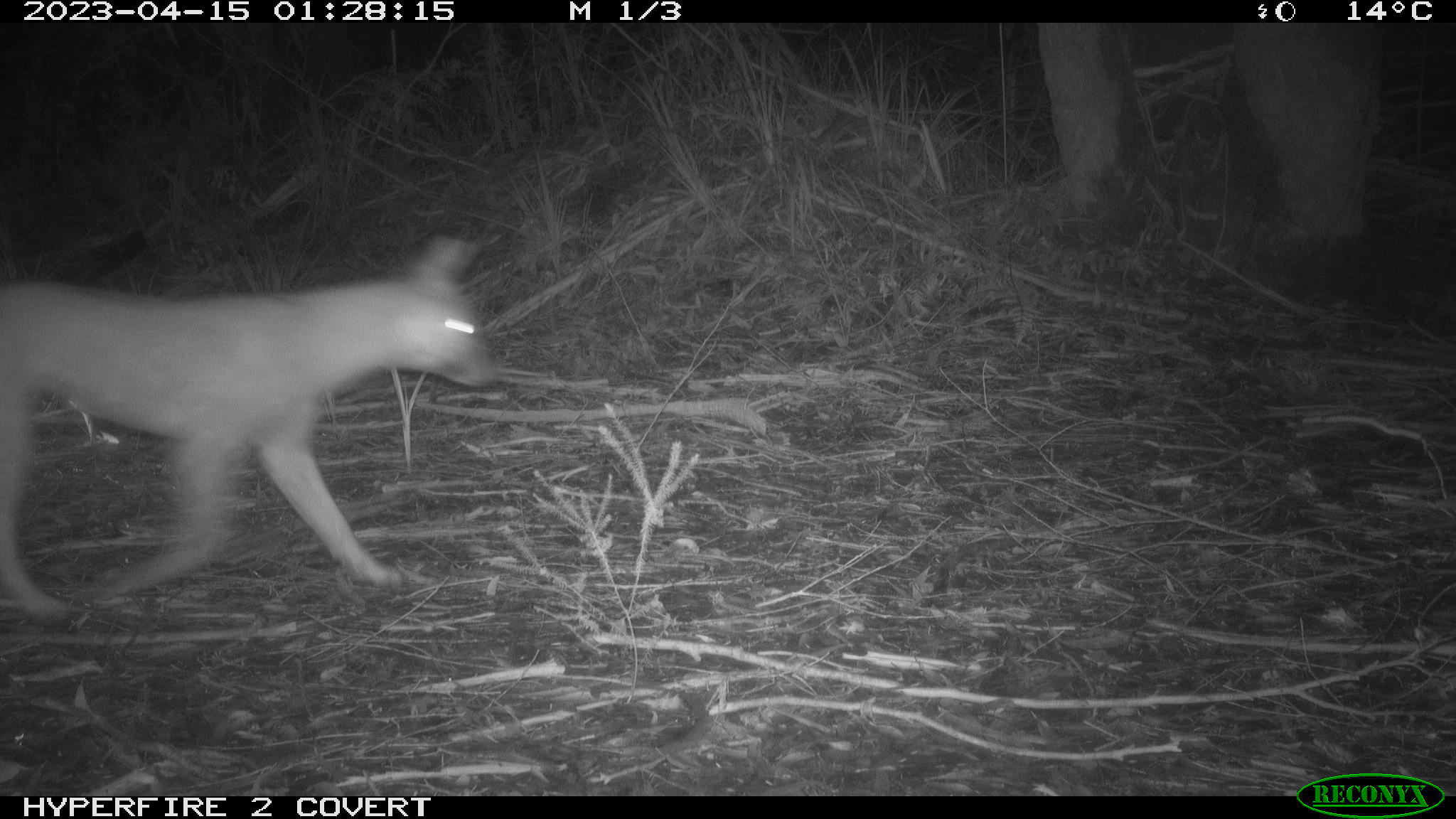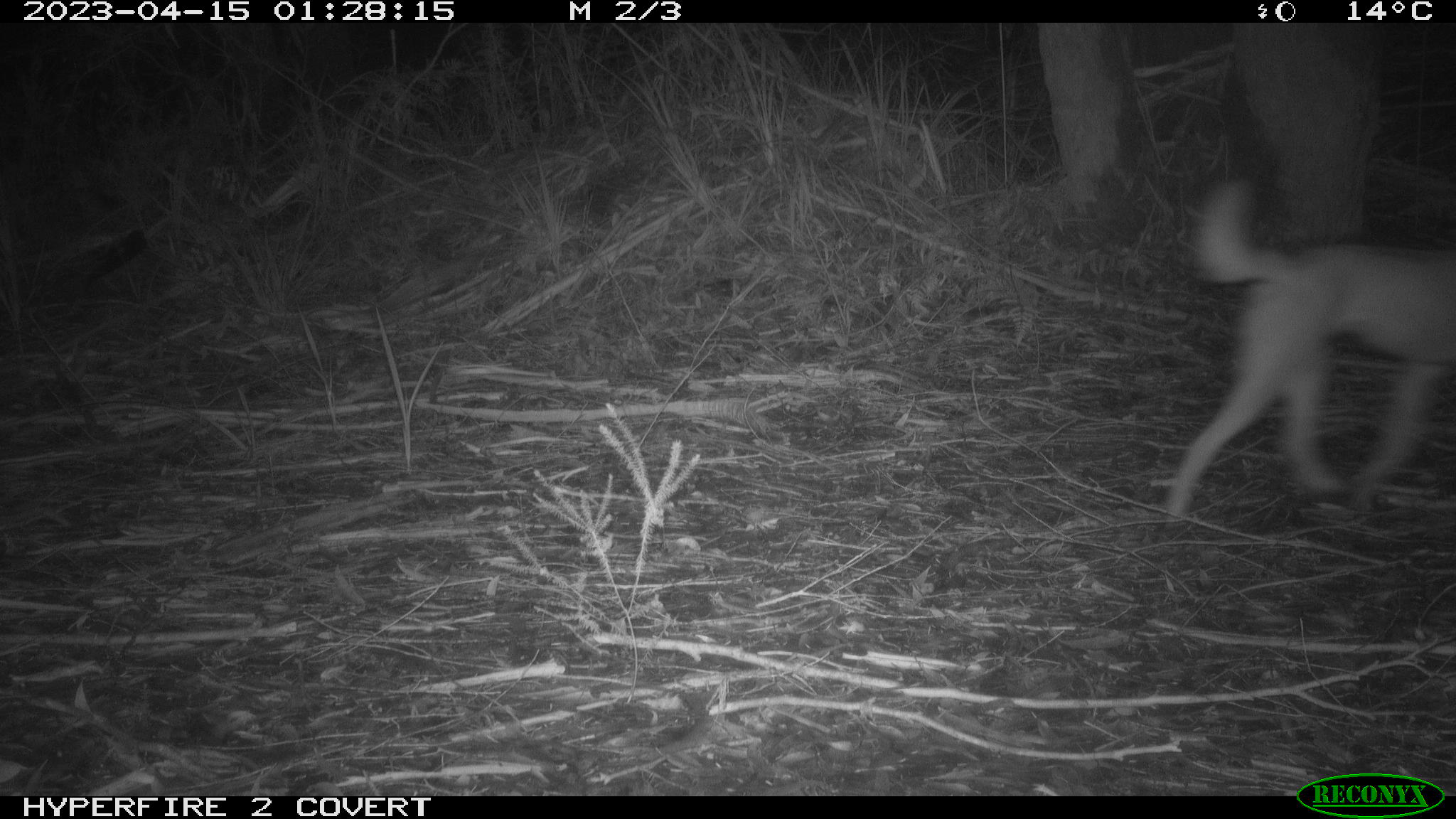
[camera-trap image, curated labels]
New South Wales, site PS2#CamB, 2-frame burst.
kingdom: Animalia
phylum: Chordata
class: Mammalia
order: Carnivora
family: Canidae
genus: Canis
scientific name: Canis familiaris dingo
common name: dingo